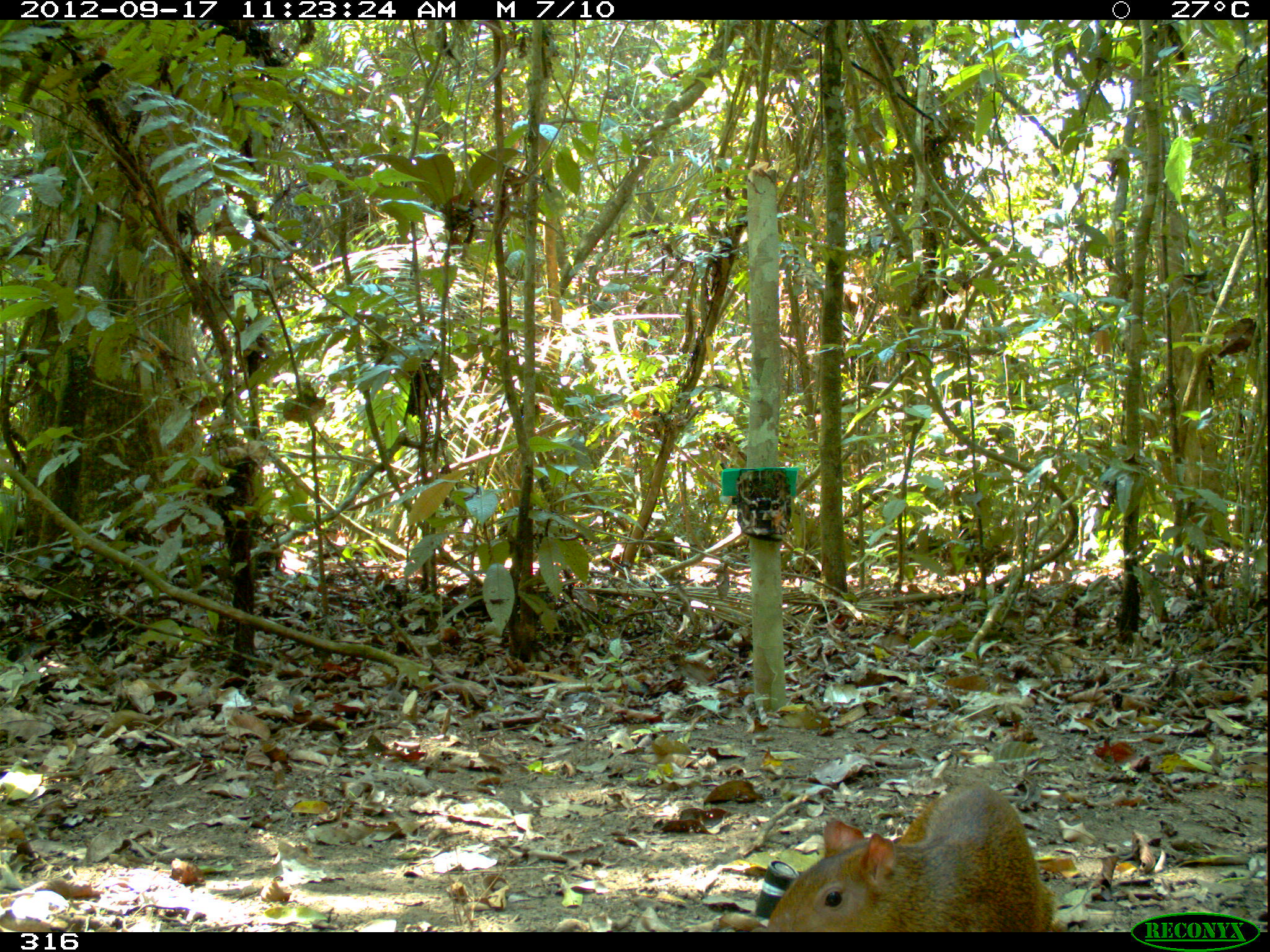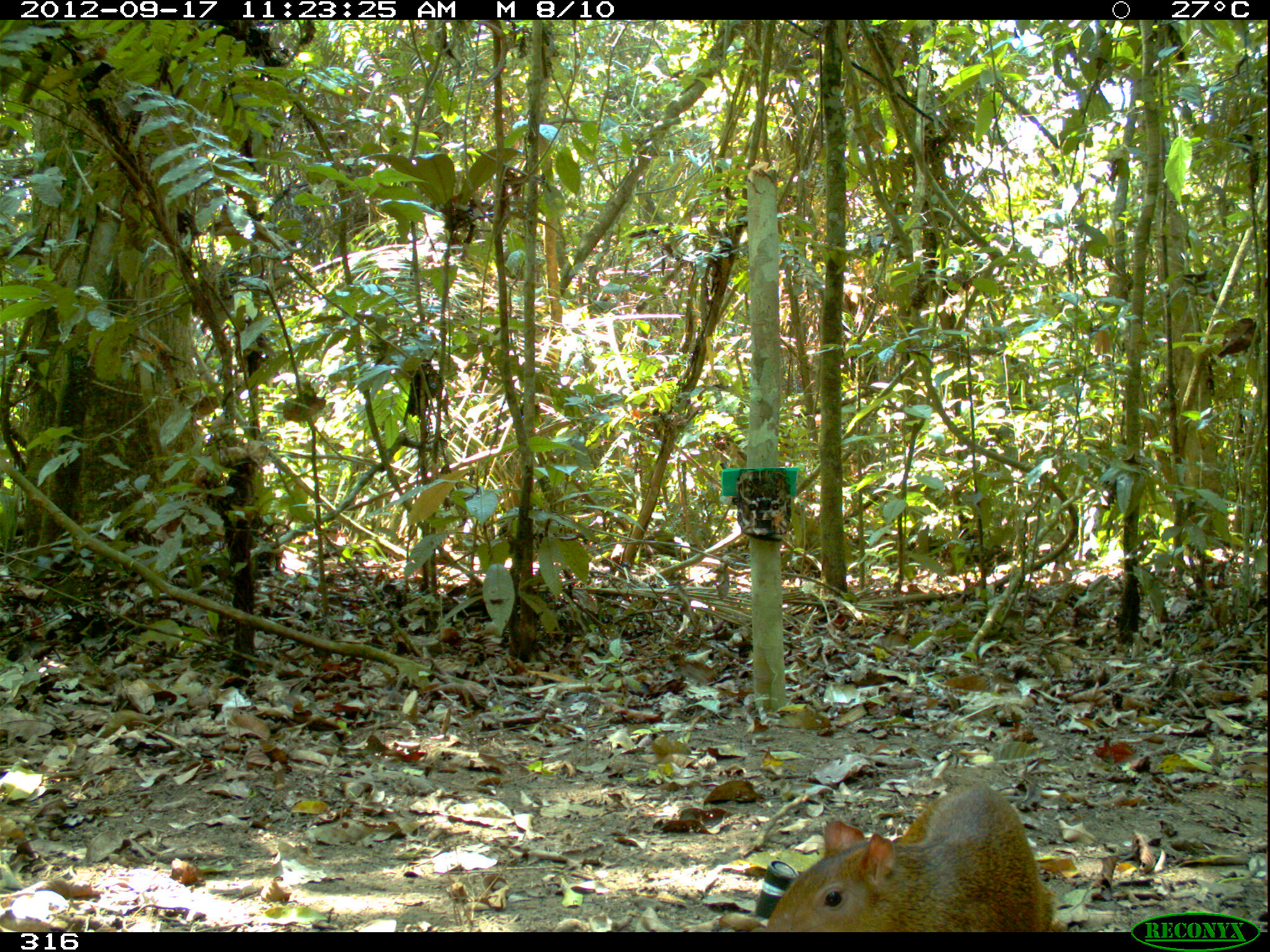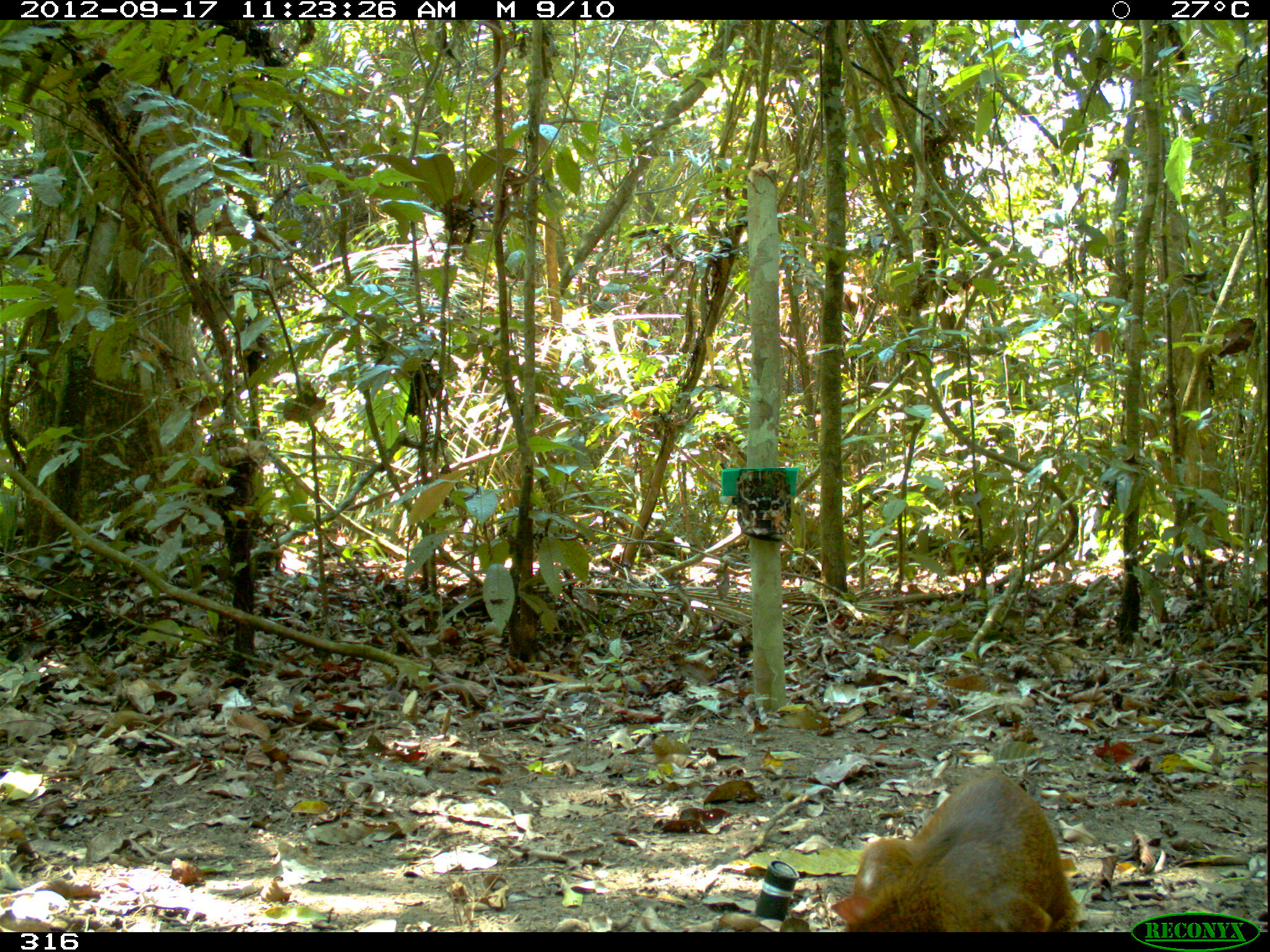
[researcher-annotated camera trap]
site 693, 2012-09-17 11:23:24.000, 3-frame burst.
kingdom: Animalia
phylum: Chordata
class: Mammalia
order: Rodentia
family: Dasyproctidae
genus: Dasyprocta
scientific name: Dasyprocta punctata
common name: central american agouti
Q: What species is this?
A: Dasyprocta punctata (central american agouti).